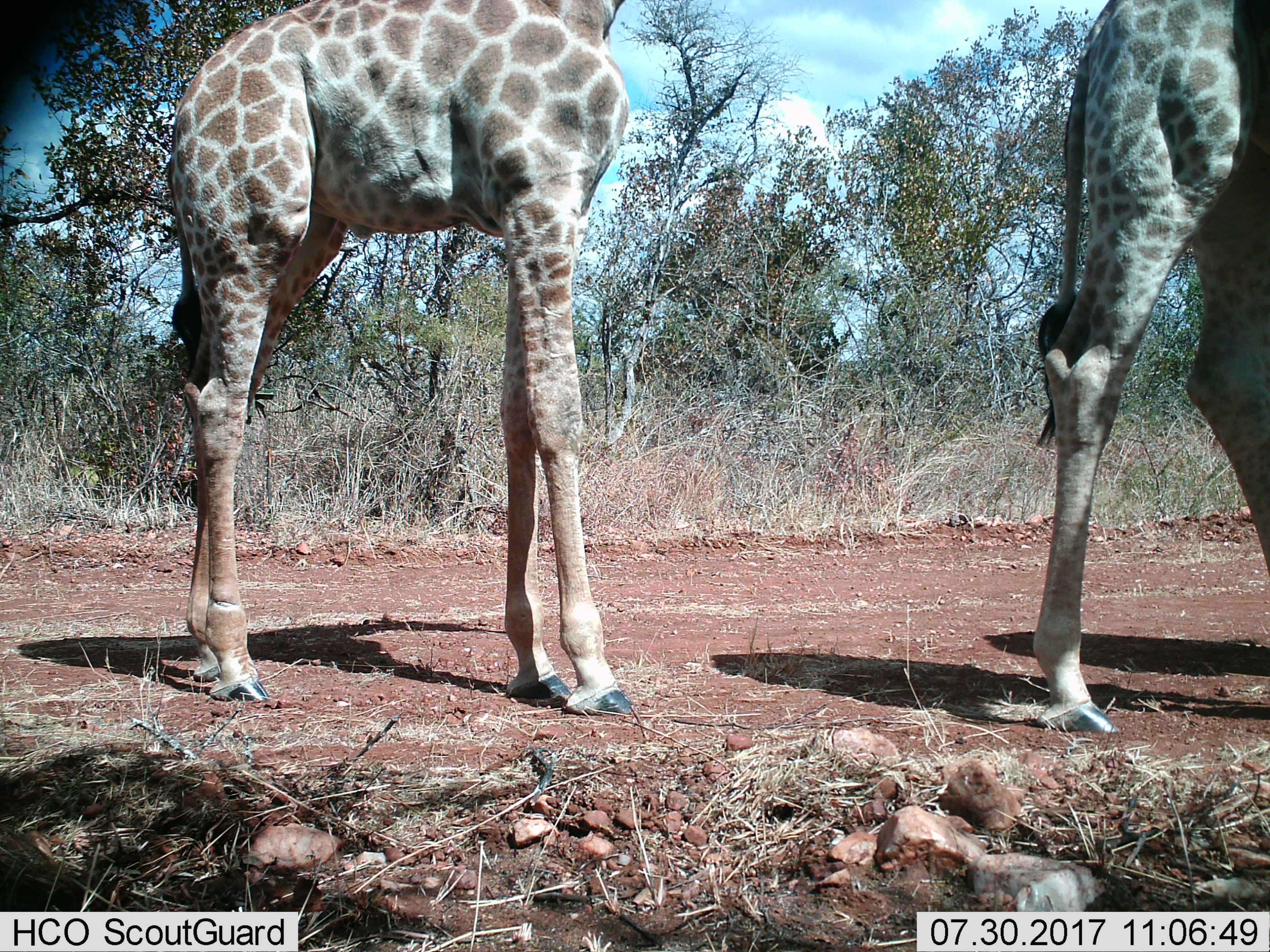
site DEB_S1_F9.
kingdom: Animalia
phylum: Chordata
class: Mammalia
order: Artiodactyla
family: Giraffidae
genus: Giraffa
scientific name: Giraffa camelopardalis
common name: giraffe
Giraffe (Giraffa camelopardalis), count 2. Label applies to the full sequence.